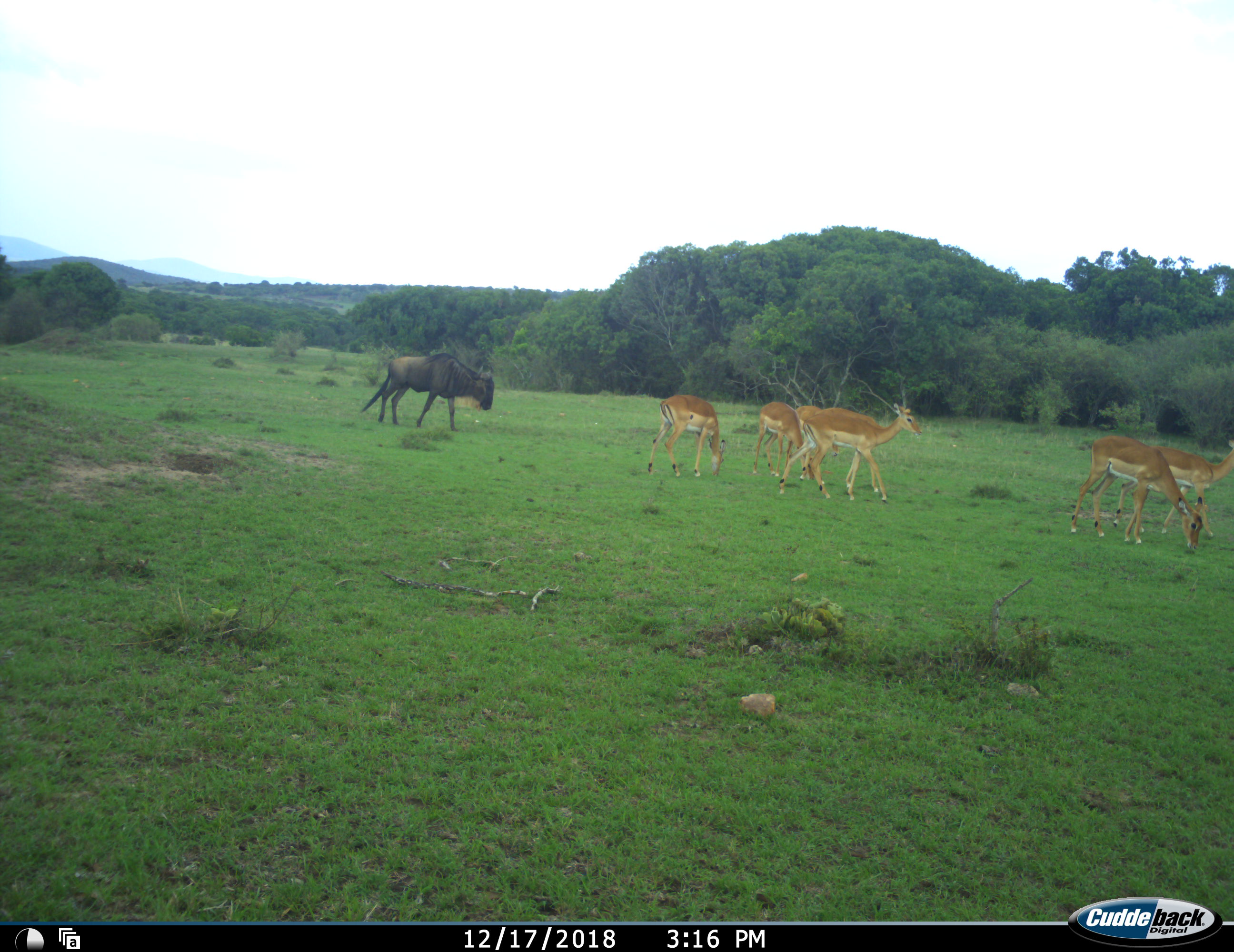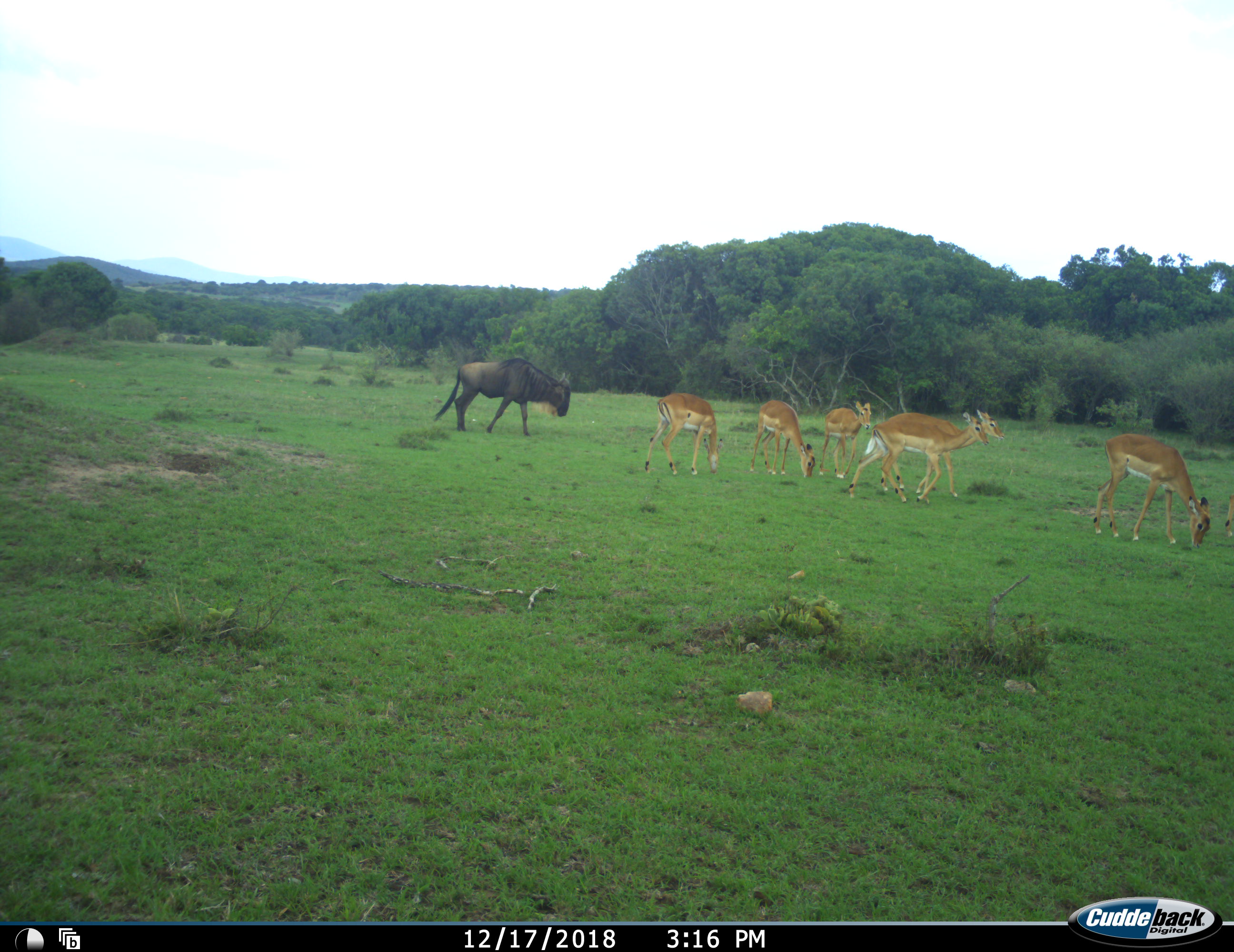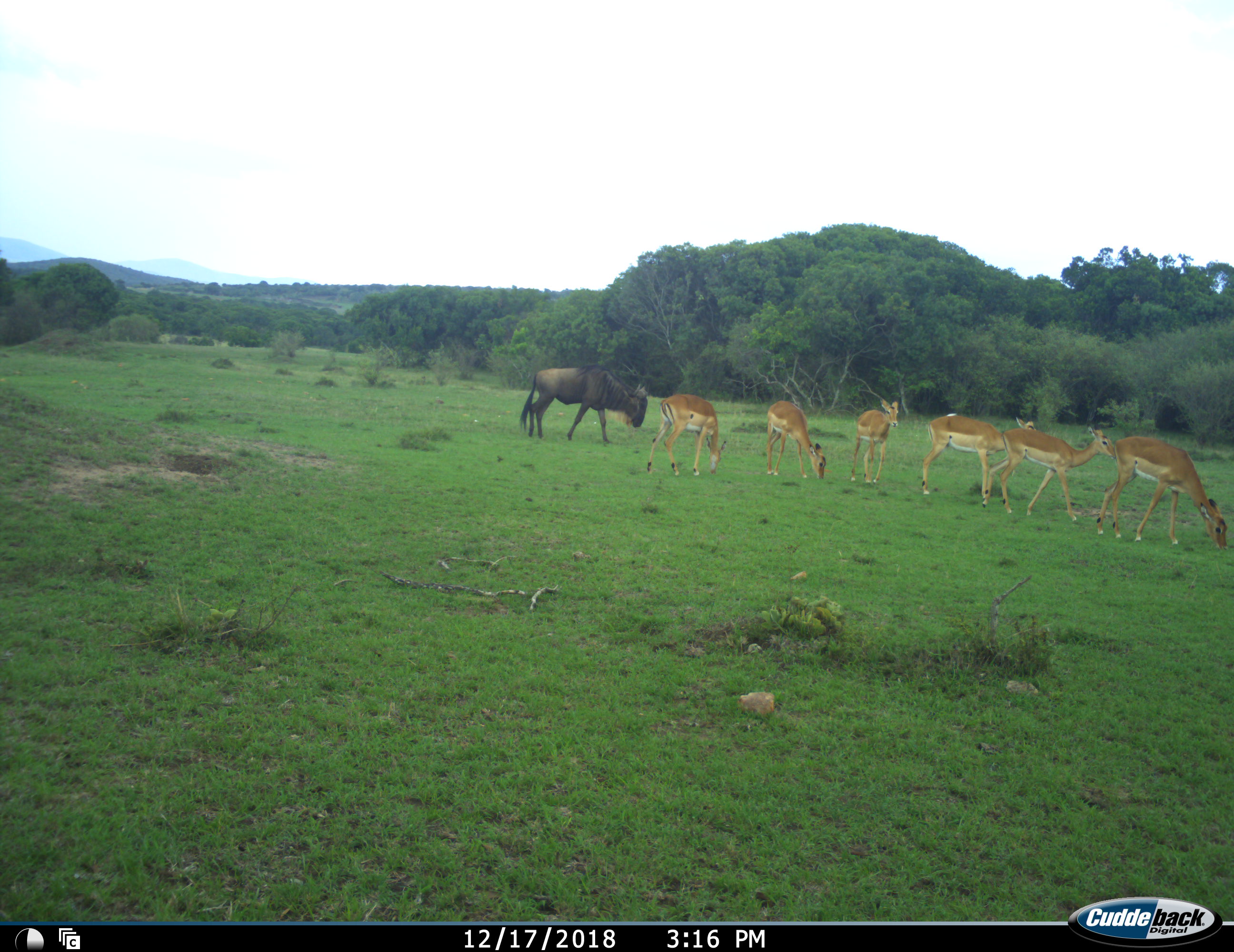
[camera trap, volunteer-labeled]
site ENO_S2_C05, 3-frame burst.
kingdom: Animalia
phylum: Chordata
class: Mammalia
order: Artiodactyla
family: Bovidae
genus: Aepyceros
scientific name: Aepyceros melampus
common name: impala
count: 7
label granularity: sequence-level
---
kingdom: Animalia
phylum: Chordata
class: Mammalia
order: Artiodactyla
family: Bovidae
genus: Connochaetes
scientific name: Connochaetes taurinus taurinus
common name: blue wildebeest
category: wildebeestblue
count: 1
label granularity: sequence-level